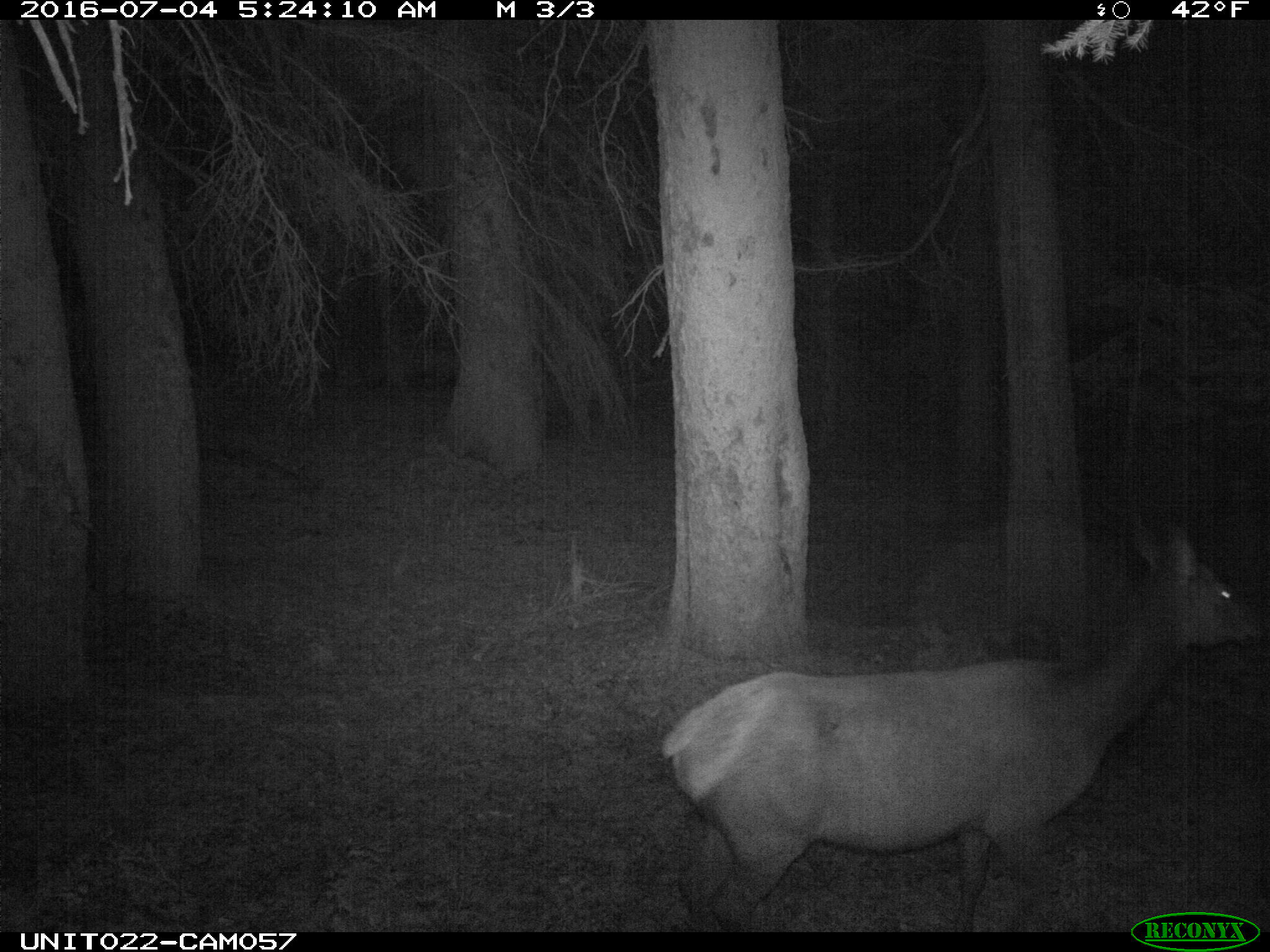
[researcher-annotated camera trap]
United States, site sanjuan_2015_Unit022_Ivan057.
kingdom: Animalia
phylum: Chordata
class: Mammalia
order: Artiodactyla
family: Cervidae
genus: Cervus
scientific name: Cervus elaphus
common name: red deer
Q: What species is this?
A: Cervus elaphus (red deer).